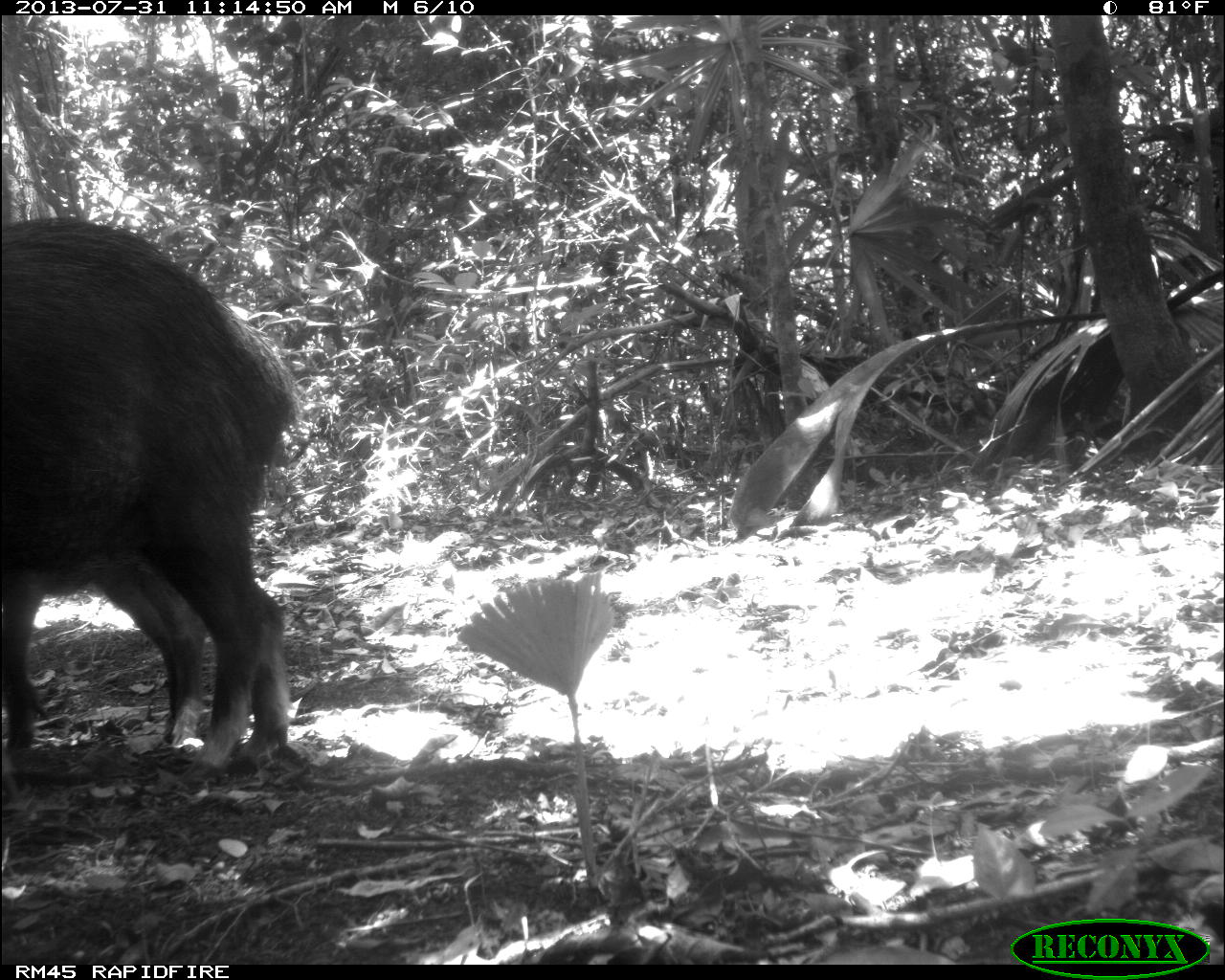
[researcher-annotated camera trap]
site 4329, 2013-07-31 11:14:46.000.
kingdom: Animalia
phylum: Chordata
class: Mammalia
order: Artiodactyla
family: Tayassuidae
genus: Tayassu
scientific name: Tayassu pecari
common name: white-lipped peccary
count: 3